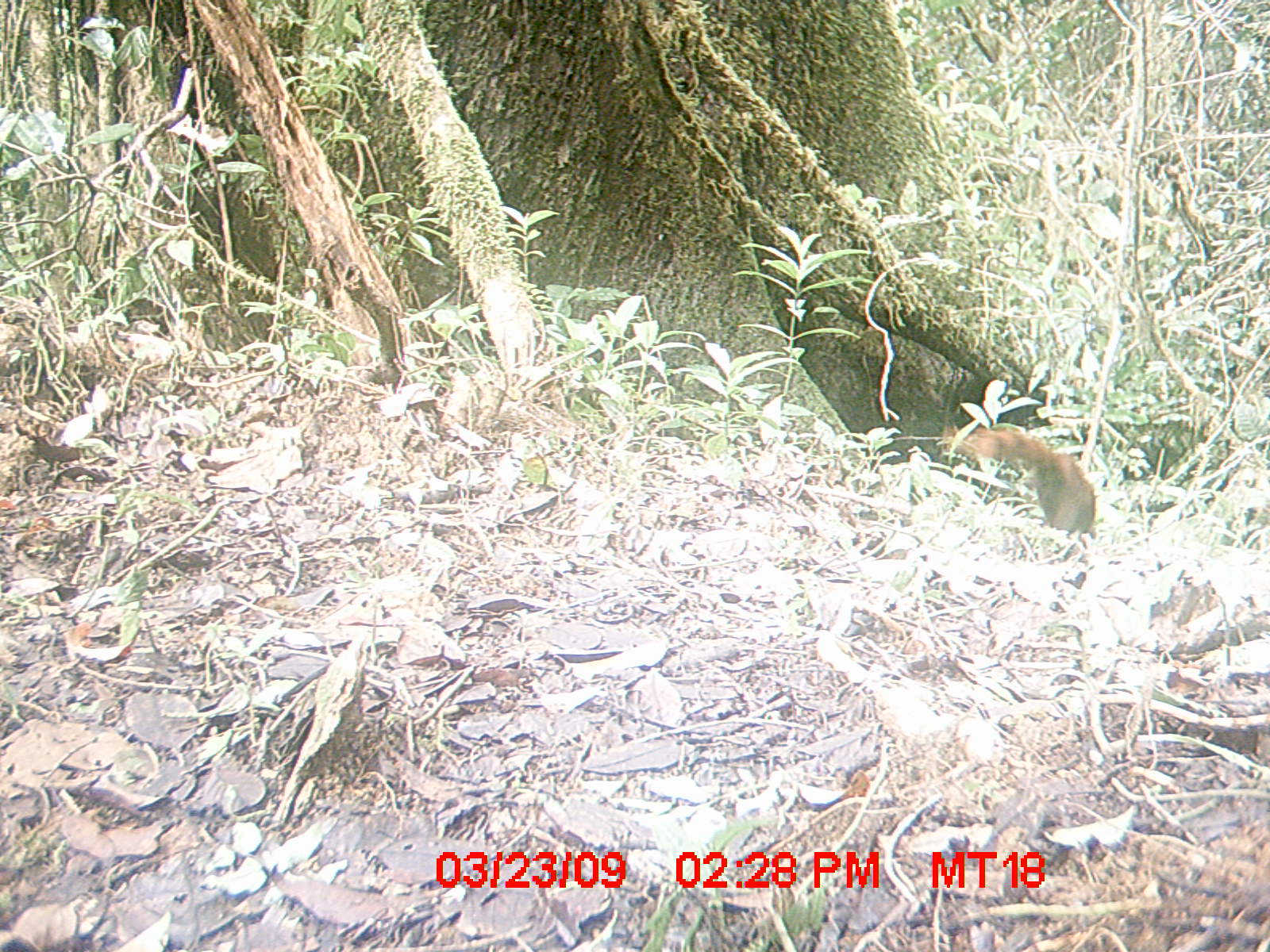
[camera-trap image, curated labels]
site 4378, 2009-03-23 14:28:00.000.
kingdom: Animalia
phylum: Chordata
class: Mammalia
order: Carnivora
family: Eupleridae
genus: Galidia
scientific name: Galidia elegans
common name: ring-tailed vontsira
Galidia elegans (ring-tailed vontsira), count 1.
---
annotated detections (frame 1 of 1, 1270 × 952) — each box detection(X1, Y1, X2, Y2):
galidia elegans: detection(939, 422, 1097, 530)